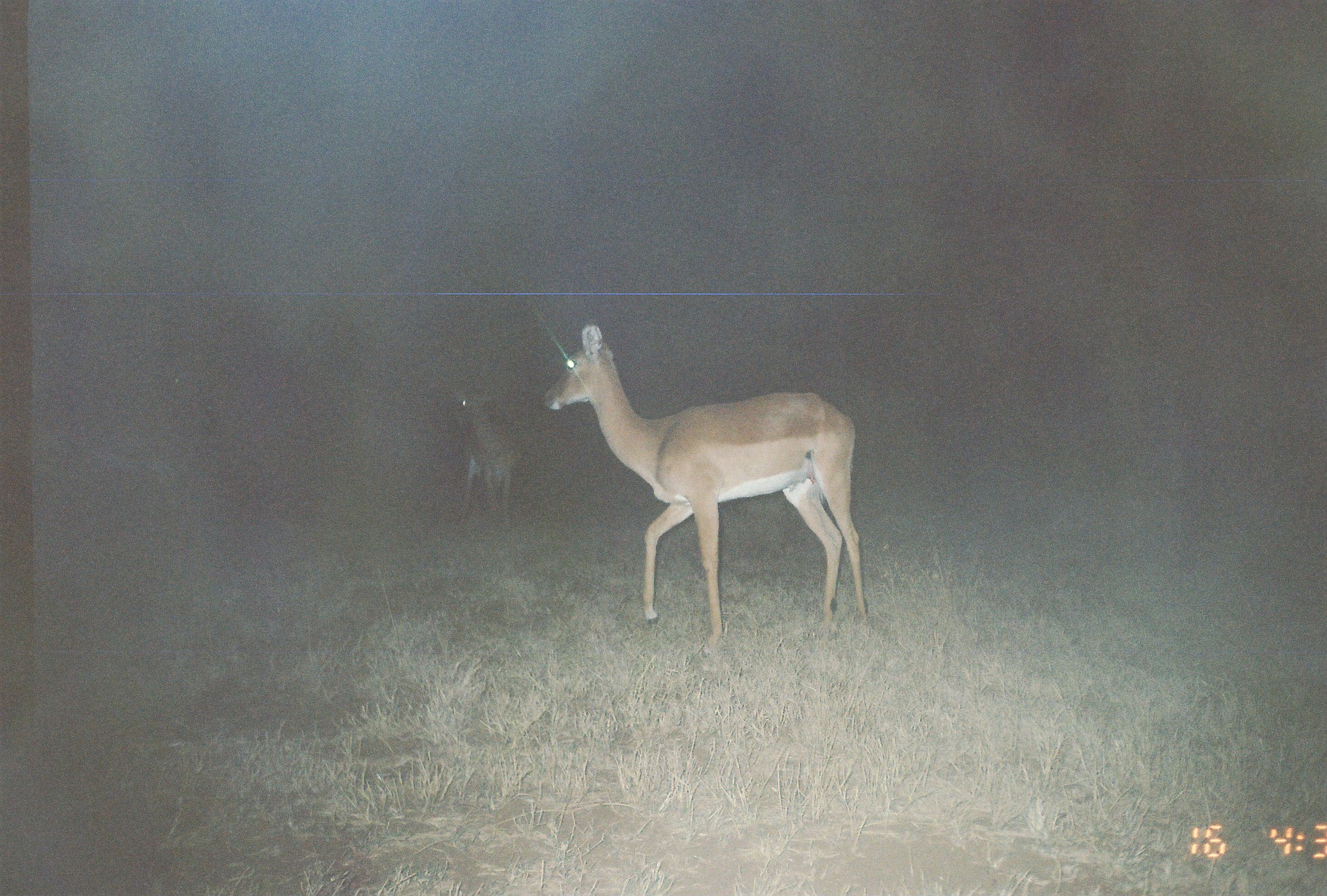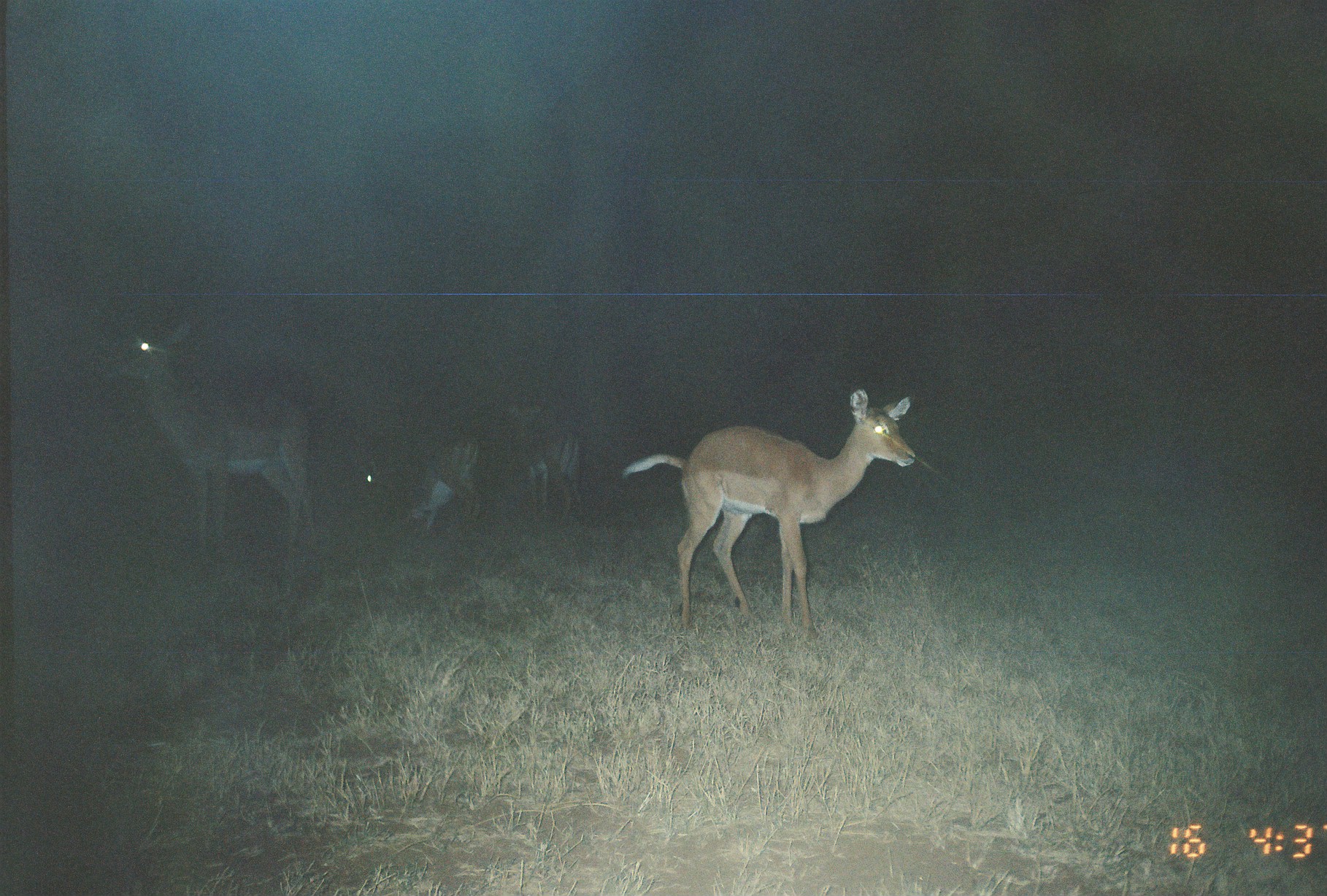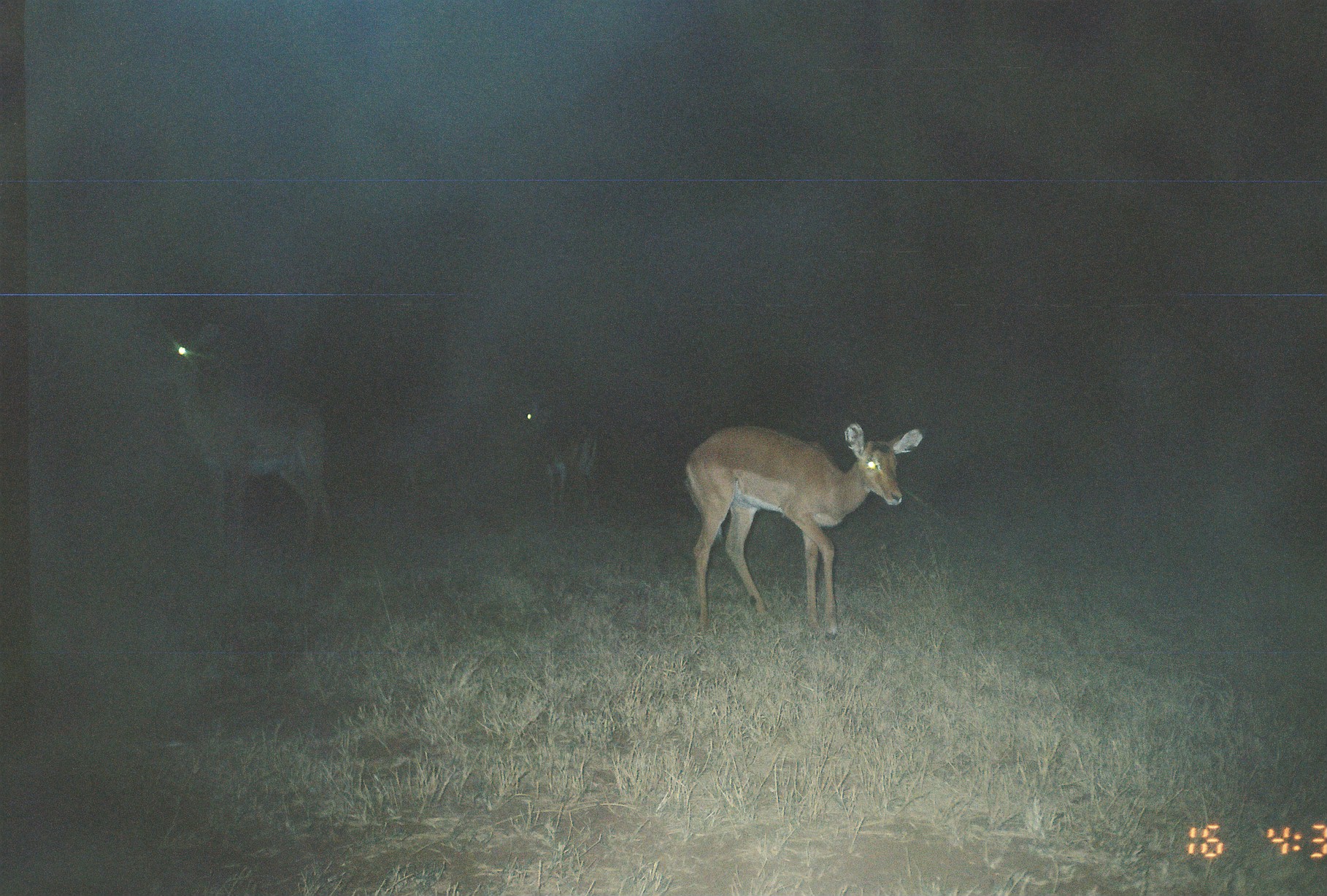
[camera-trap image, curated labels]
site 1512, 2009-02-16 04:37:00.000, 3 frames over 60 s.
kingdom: Animalia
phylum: Chordata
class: Mammalia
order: Artiodactyla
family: Bovidae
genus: Aepyceros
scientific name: Aepyceros melampus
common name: impala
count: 3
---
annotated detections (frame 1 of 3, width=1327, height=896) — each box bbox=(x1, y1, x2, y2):
aepyceros melampus: bbox=(542, 323, 870, 643); bbox=(450, 389, 532, 523)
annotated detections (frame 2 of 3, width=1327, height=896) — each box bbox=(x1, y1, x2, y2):
aepyceros melampus: bbox=(621, 389, 917, 642); bbox=(102, 317, 321, 561); bbox=(361, 433, 485, 539); bbox=(507, 401, 586, 527)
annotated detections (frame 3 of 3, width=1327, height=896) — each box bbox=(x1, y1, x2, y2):
aepyceros melampus: bbox=(685, 422, 924, 639); bbox=(147, 322, 341, 568); bbox=(515, 400, 599, 523)